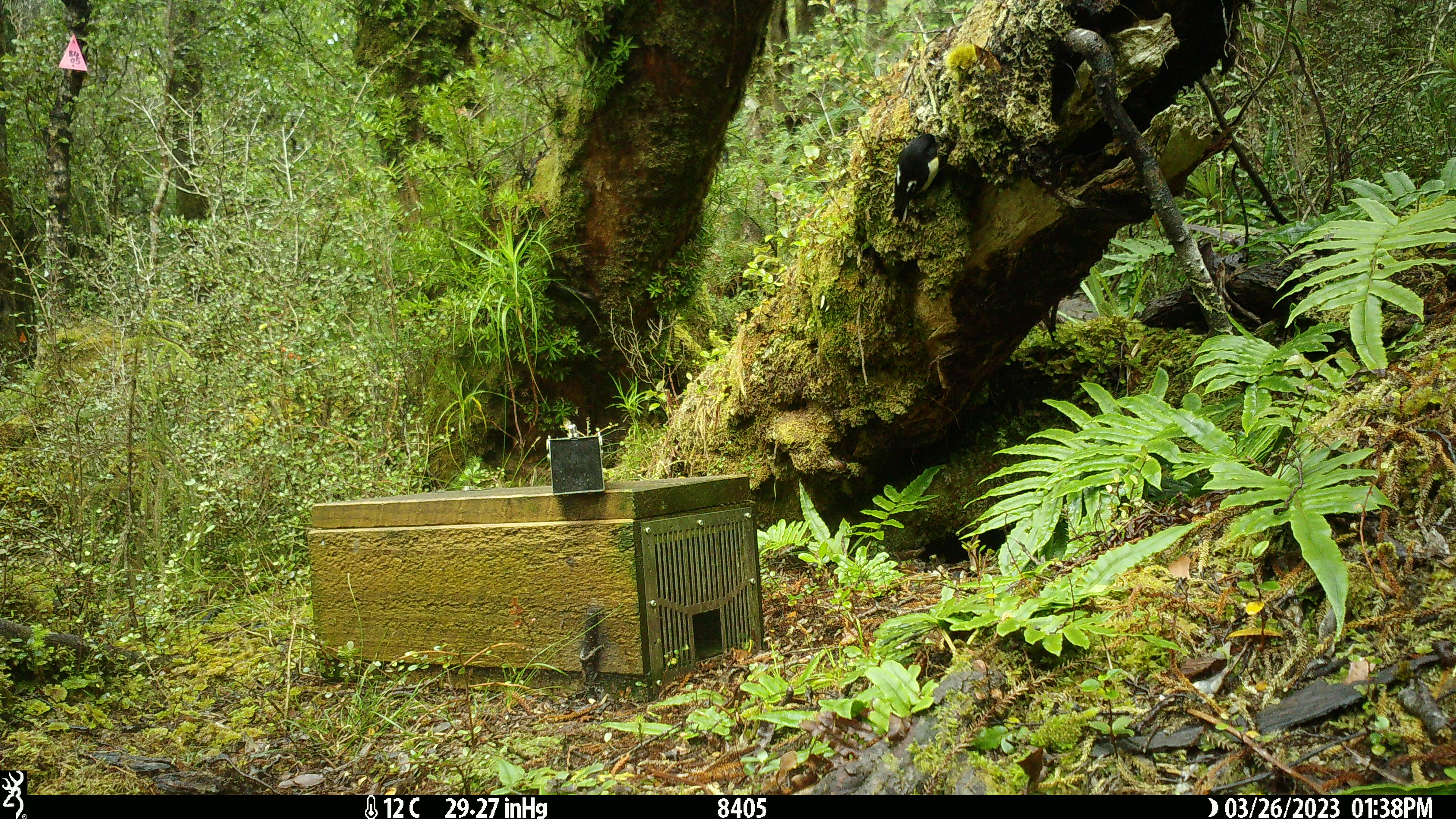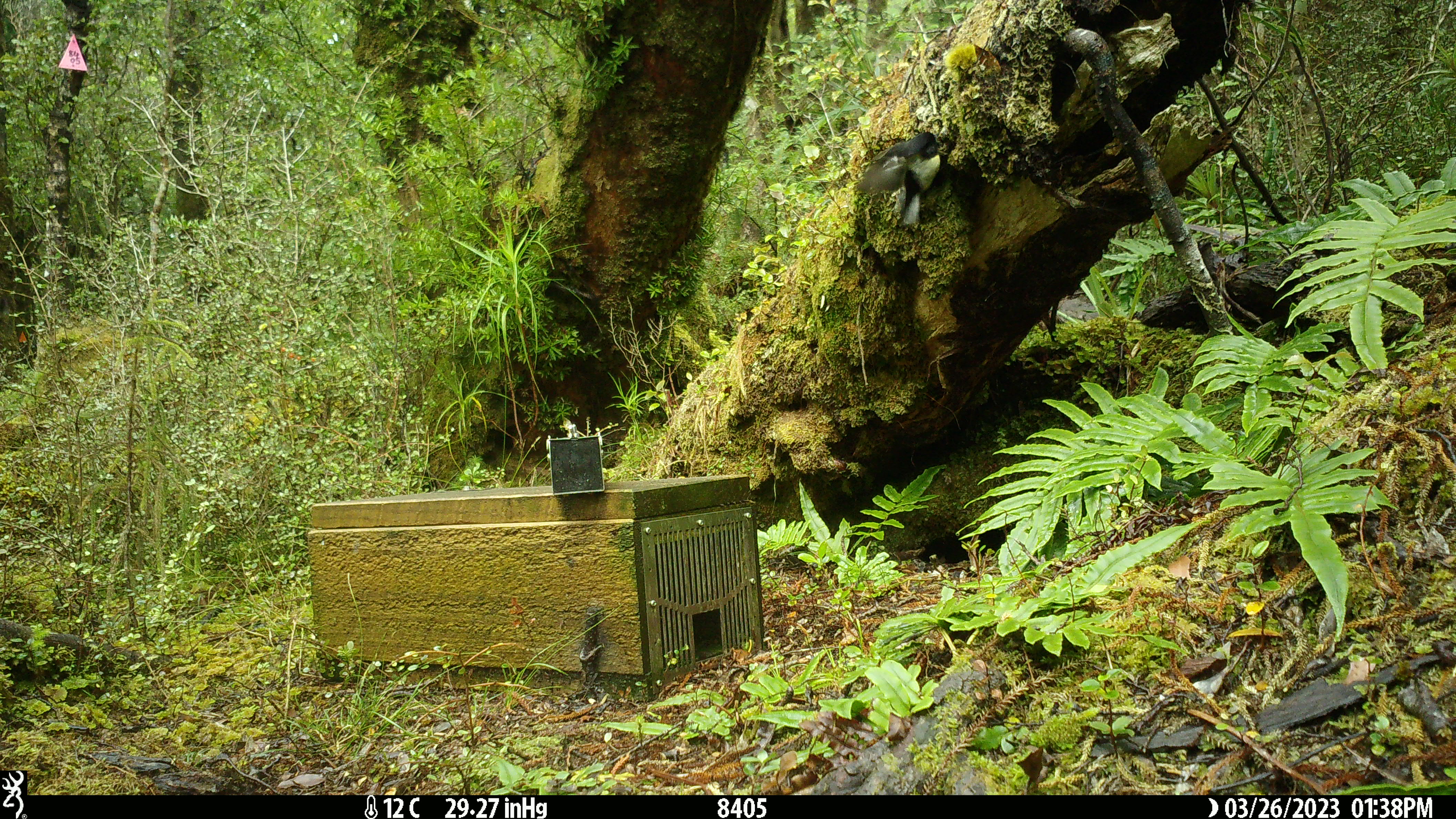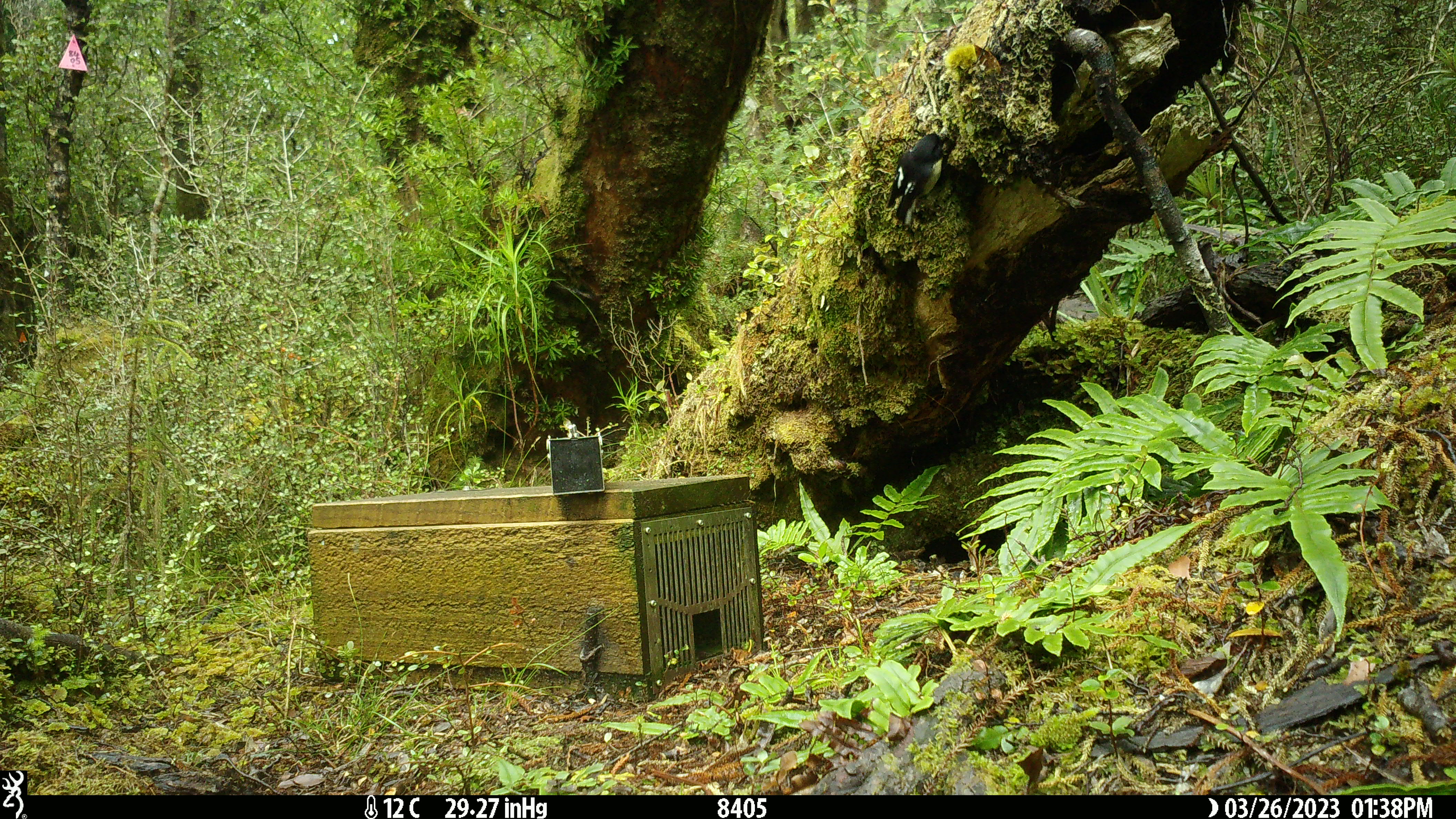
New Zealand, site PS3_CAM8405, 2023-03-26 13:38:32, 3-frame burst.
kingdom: Animalia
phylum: Chordata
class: Aves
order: Passeriformes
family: Petroicidae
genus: Petroica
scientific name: Petroica macrocephala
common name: tomtit